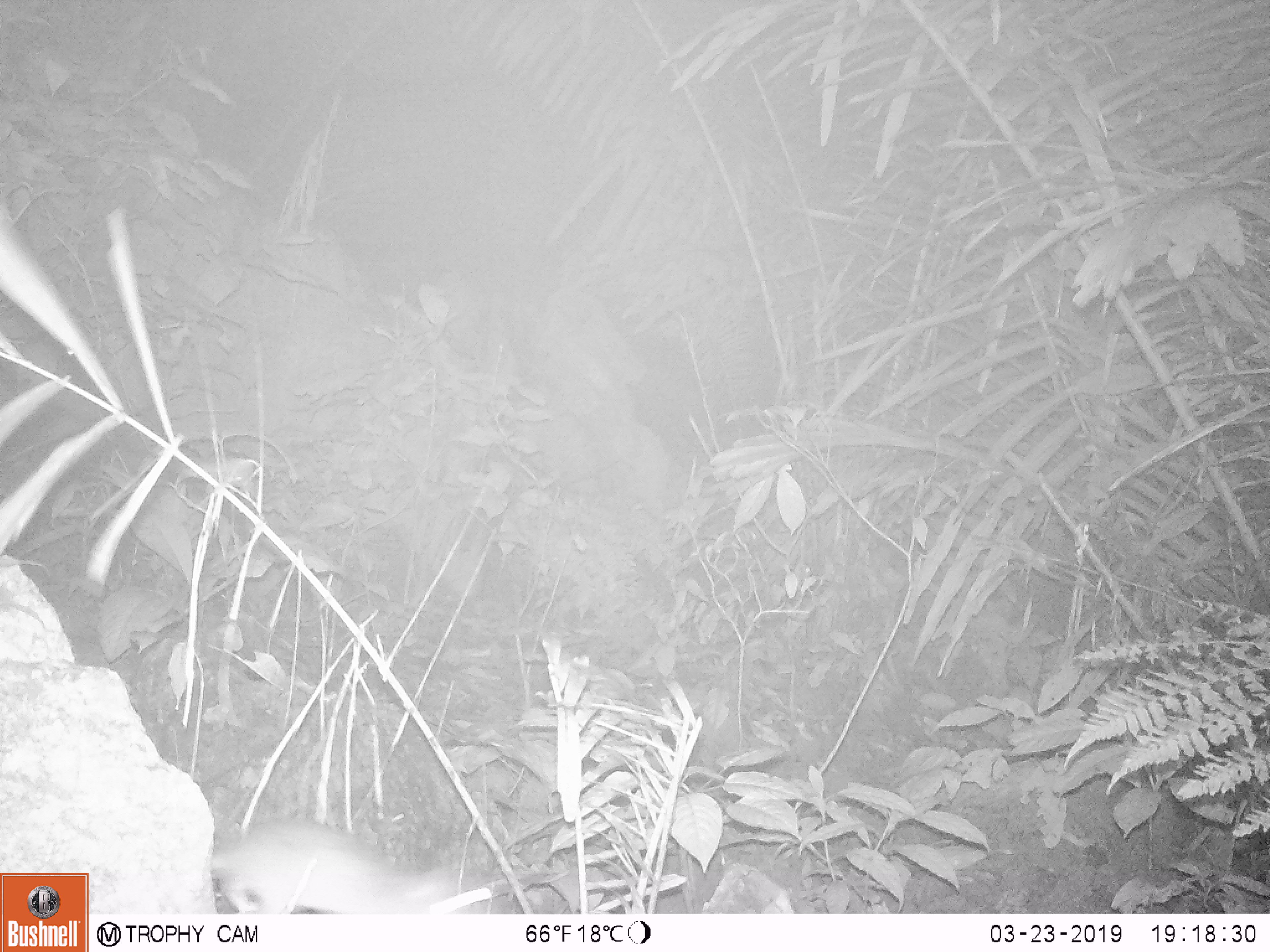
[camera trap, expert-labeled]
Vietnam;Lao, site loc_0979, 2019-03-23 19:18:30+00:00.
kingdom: Animalia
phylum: Chordata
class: Mammalia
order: Rodentia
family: Muridae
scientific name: Muridae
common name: old-world mice and rats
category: unidentified murid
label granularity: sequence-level